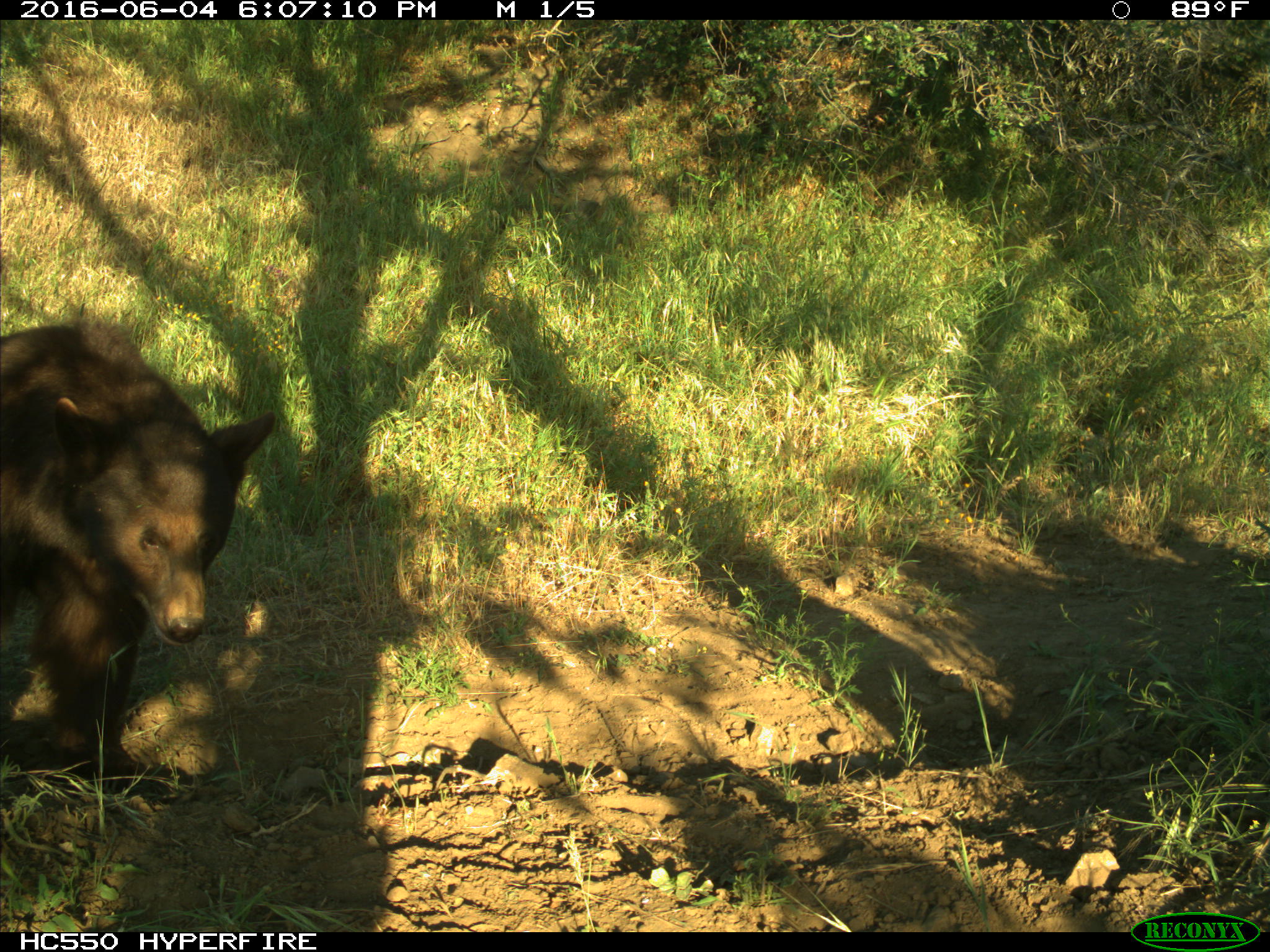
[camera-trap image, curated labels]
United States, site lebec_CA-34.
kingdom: Animalia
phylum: Chordata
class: Mammalia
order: Carnivora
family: Ursidae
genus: Ursus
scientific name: Ursus americanus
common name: american black bear